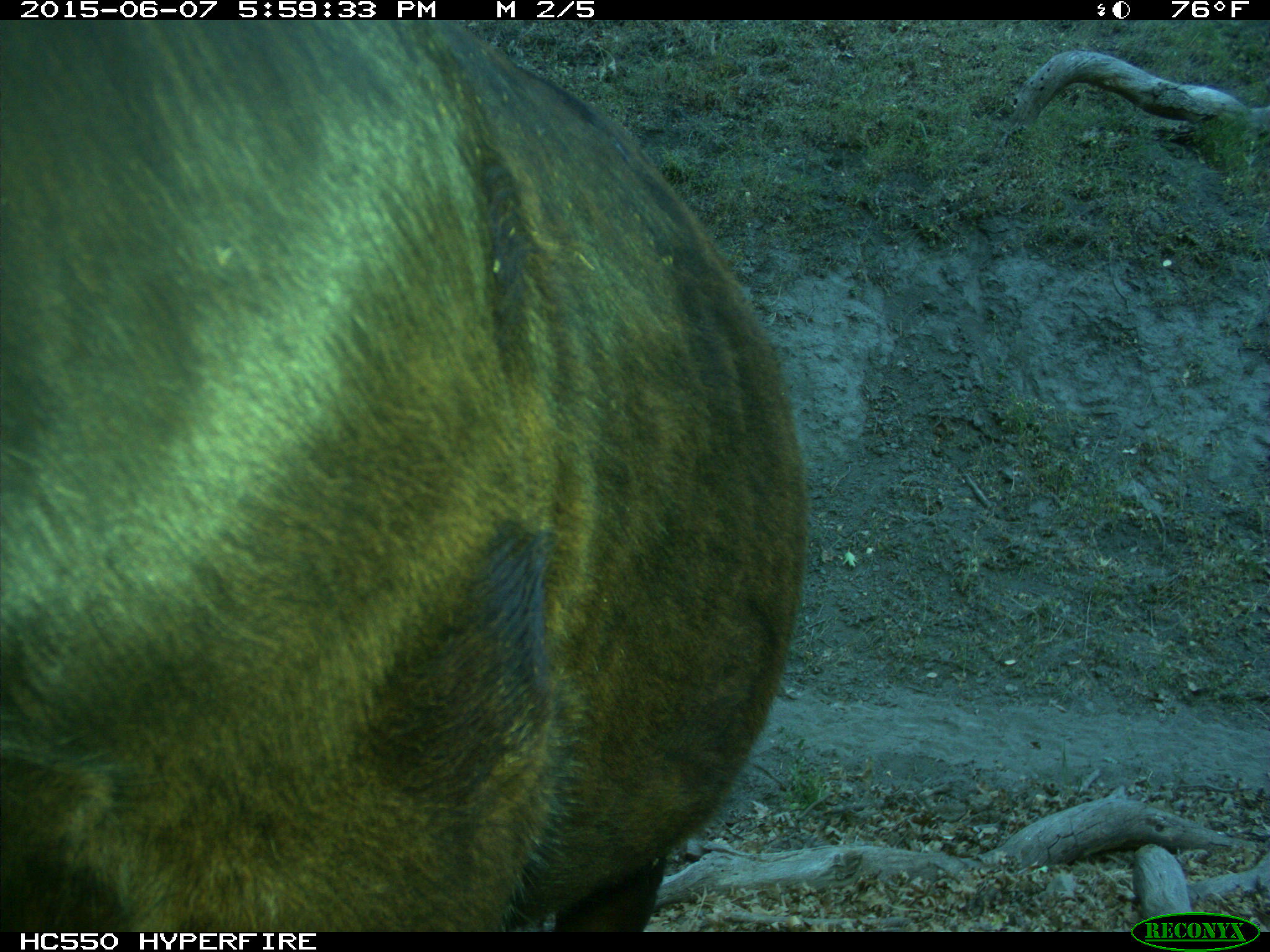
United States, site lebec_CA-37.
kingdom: Animalia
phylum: Chordata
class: Mammalia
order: Artiodactyla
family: Bovidae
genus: Bos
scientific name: Bos taurus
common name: domestic cow